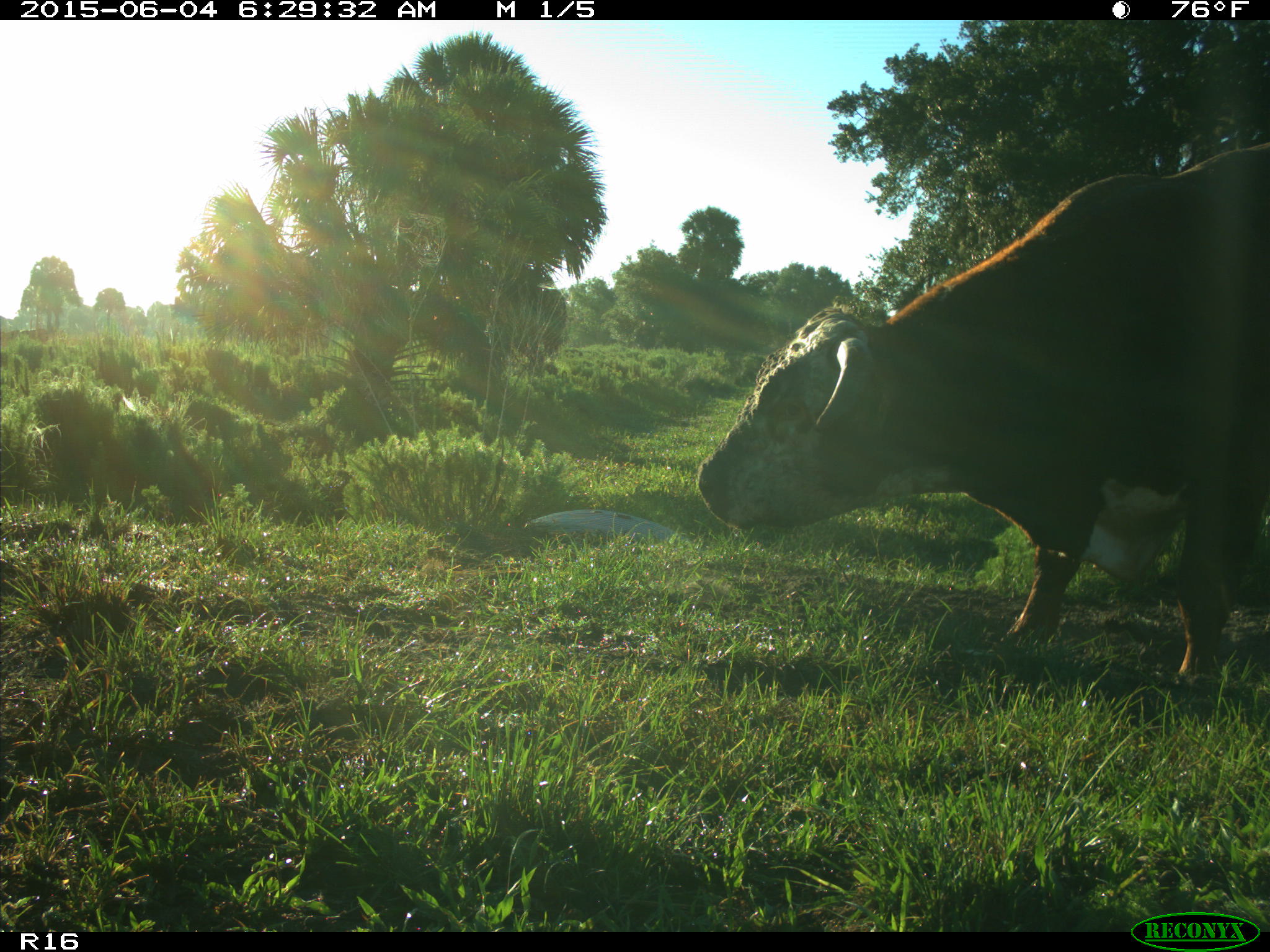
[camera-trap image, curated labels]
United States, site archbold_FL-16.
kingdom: Animalia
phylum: Chordata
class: Mammalia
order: Artiodactyla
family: Bovidae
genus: Bos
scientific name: Bos taurus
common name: domestic cow